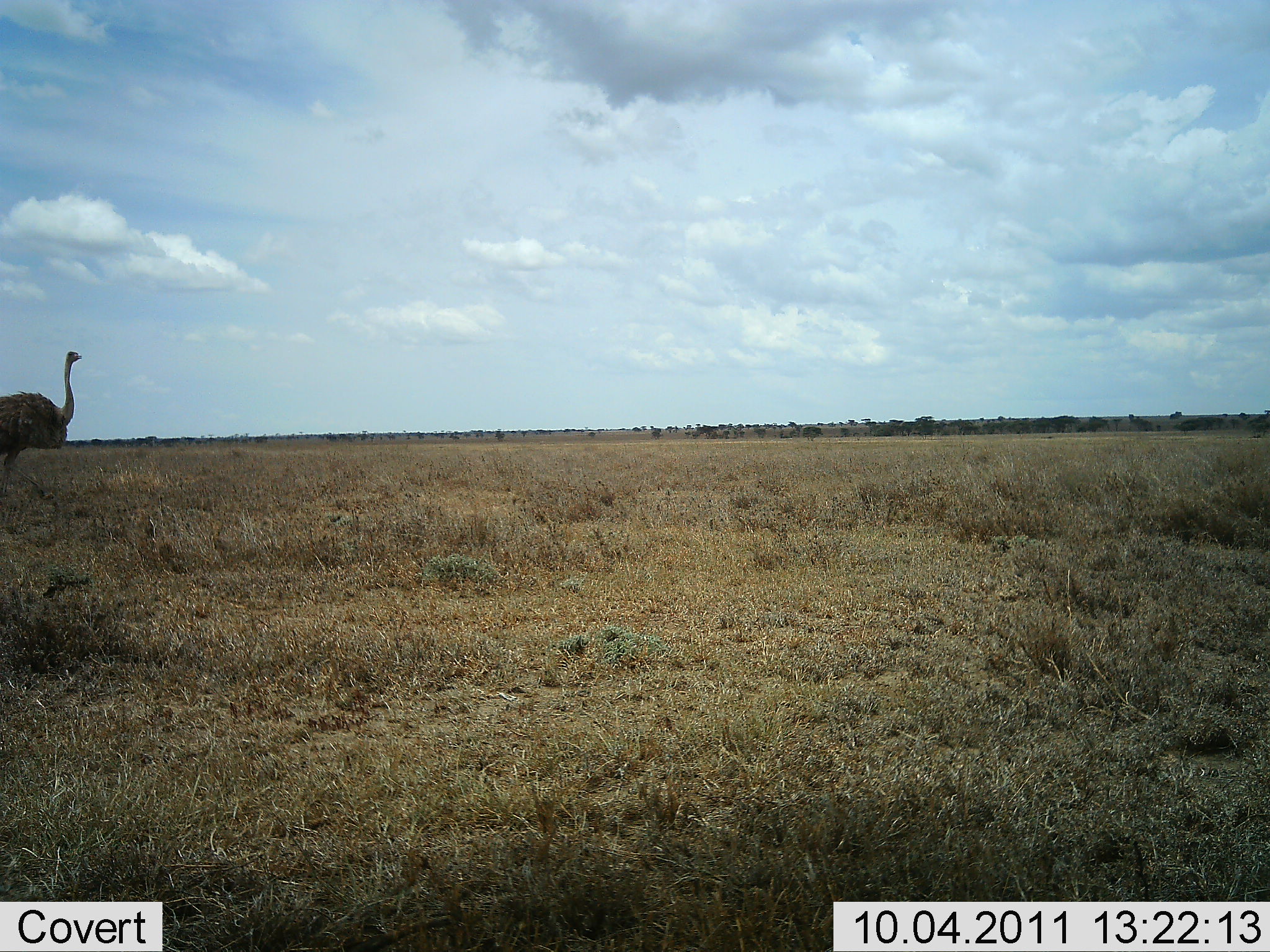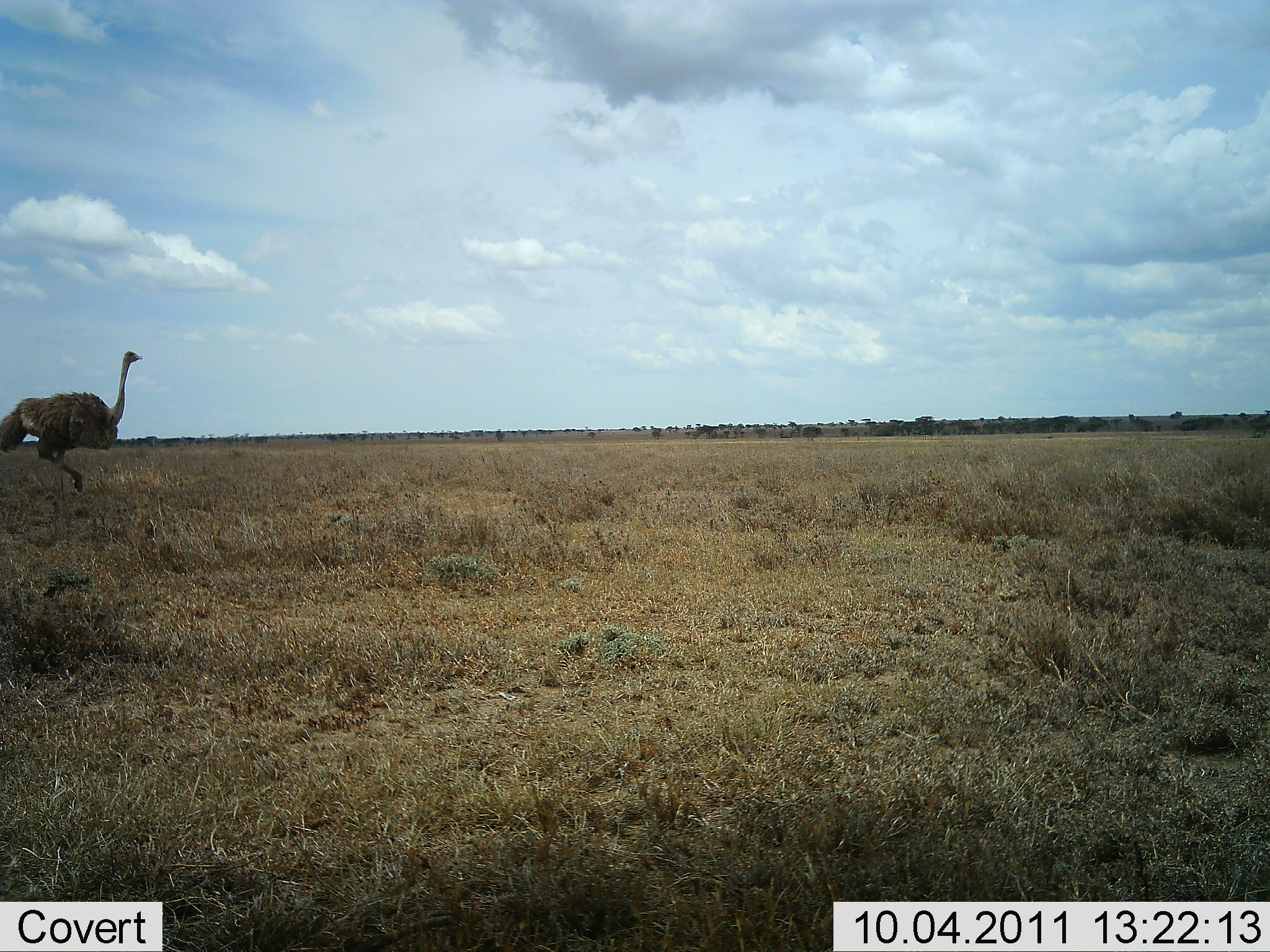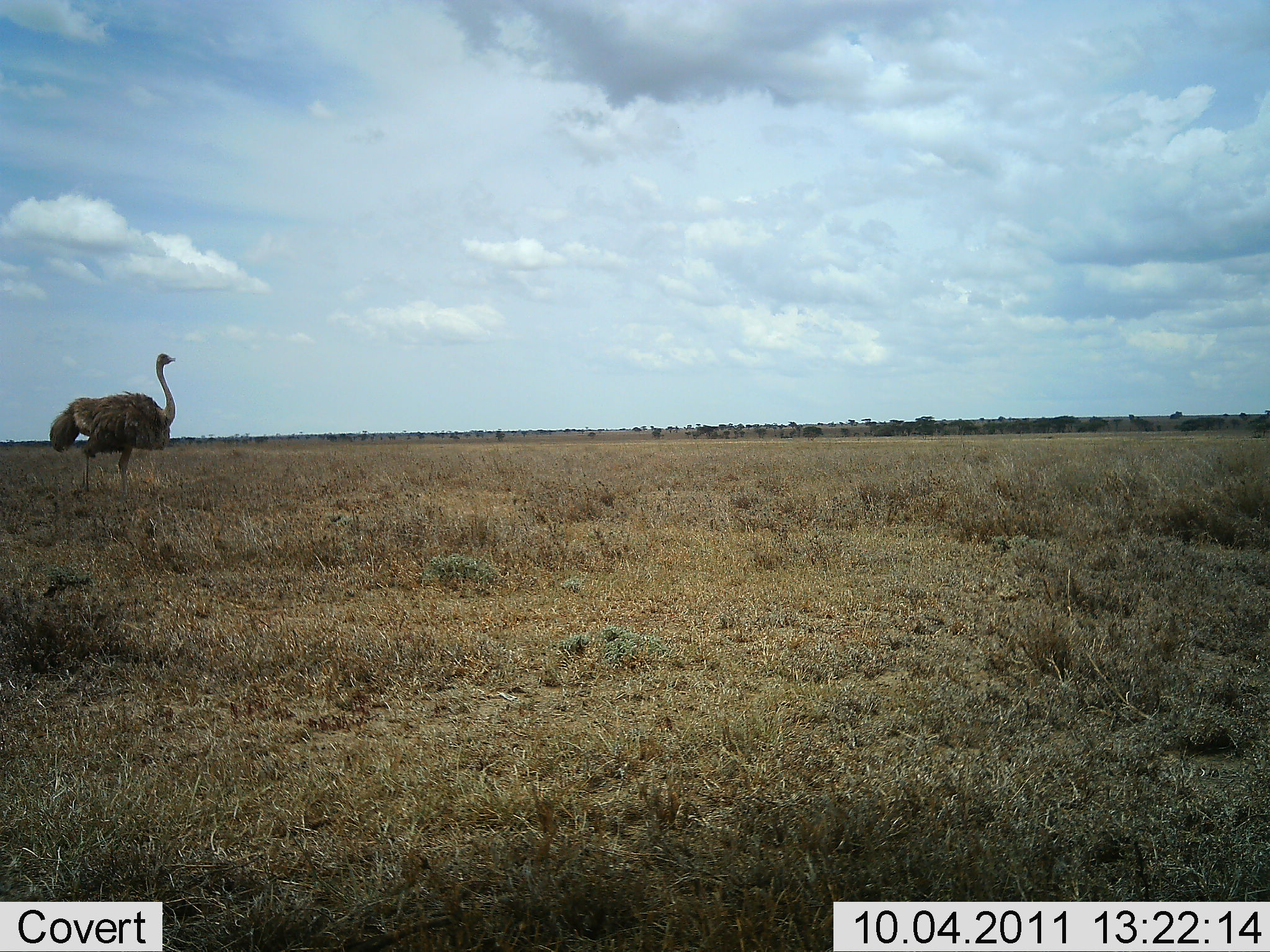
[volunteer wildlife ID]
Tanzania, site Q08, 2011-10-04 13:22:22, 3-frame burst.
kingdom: Animalia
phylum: Chordata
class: Aves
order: Struthioniformes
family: Struthionidae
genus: Struthio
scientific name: Struthio camelus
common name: ostrich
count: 1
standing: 0%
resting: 0%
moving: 100%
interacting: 0%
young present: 0%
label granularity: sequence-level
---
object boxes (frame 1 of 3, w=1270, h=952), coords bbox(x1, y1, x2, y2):
animal: bbox(0, 350, 83, 497)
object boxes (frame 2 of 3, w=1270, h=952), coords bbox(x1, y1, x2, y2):
animal: bbox(0, 351, 143, 496)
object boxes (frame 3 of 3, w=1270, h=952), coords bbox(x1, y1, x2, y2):
animal: bbox(48, 354, 177, 500)